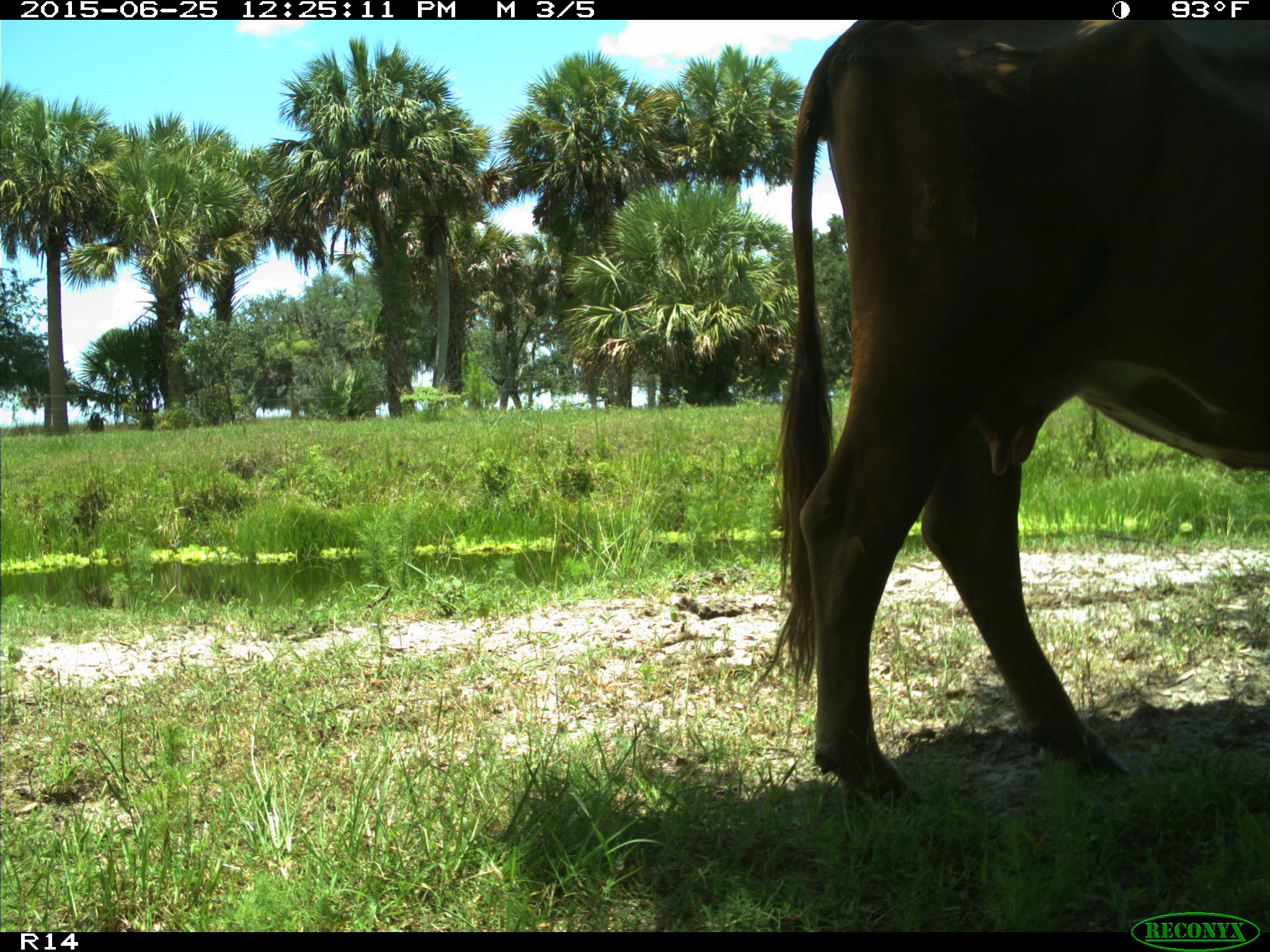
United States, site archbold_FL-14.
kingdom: Animalia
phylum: Chordata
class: Mammalia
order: Artiodactyla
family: Bovidae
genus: Bos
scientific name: Bos taurus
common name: domestic cow